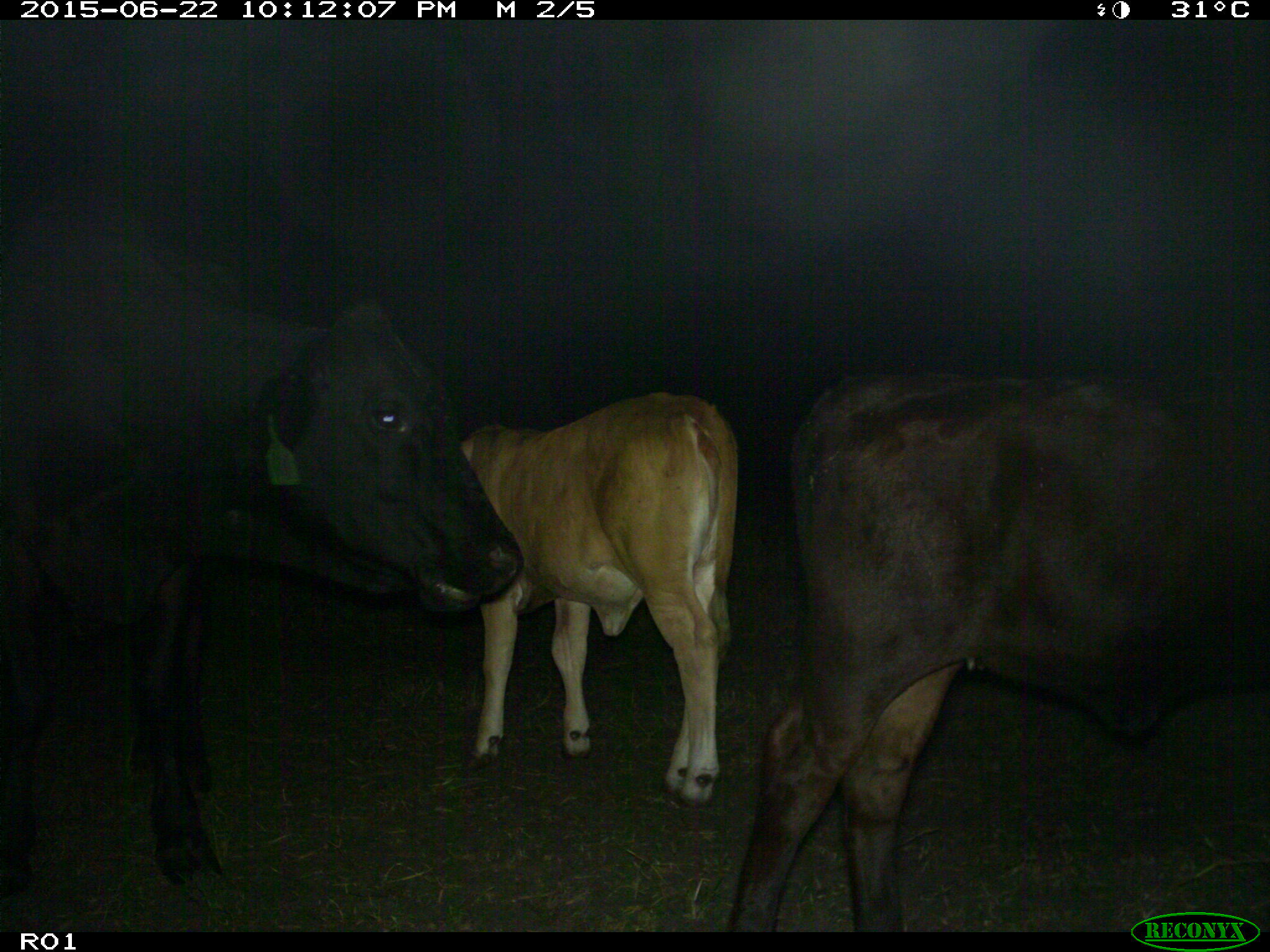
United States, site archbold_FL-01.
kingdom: Animalia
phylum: Chordata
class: Mammalia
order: Artiodactyla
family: Bovidae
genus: Bos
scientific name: Bos taurus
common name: domestic cow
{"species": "Bos taurus (domestic cow)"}